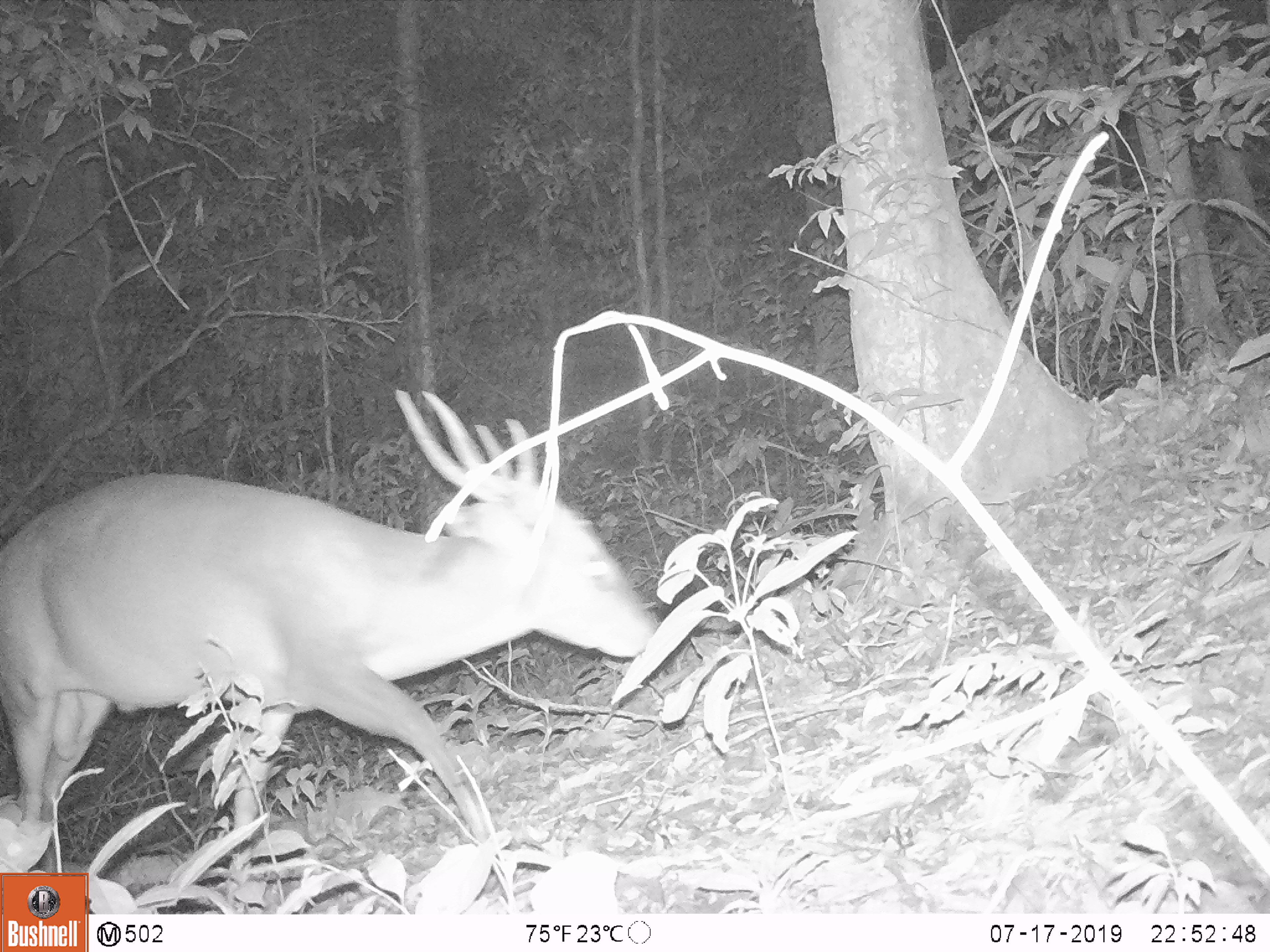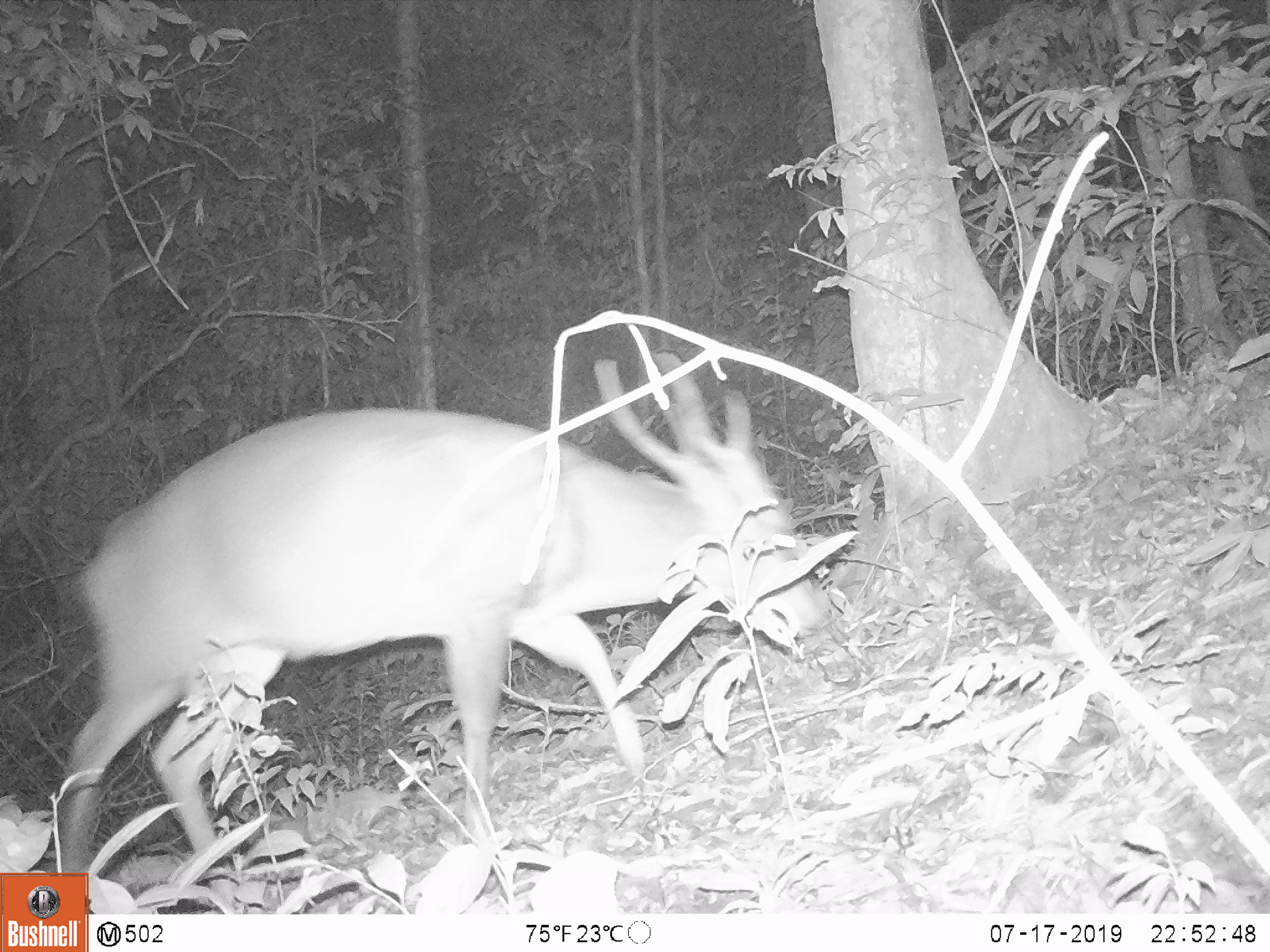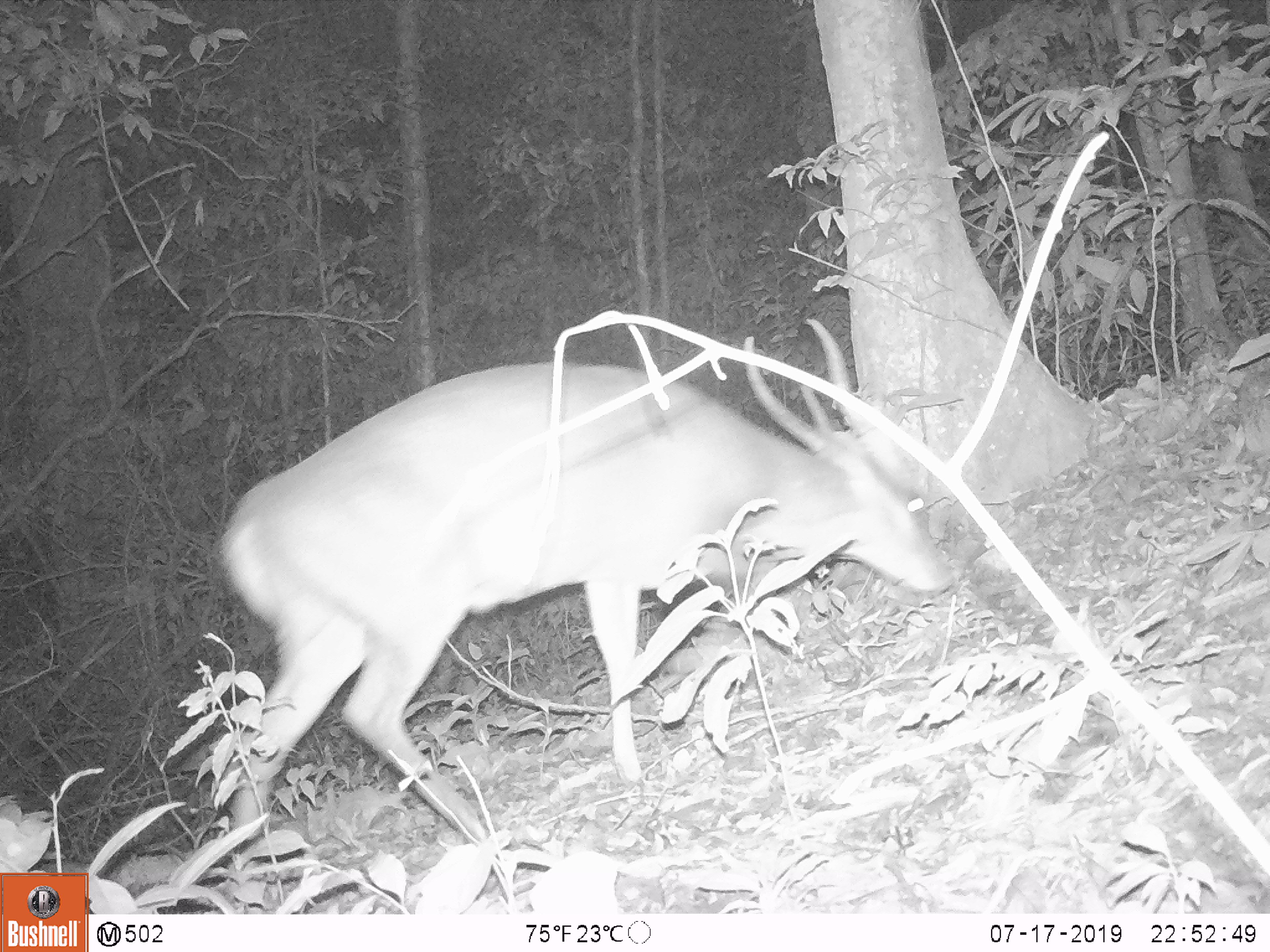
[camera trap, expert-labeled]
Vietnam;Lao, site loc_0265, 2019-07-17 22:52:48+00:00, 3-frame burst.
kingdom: Animalia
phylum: Chordata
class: Mammalia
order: Artiodactyla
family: Cervidae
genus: Muntiacus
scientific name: Muntiacus vuquangensis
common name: large-antlered muntjac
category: large antlered muntjac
Large antlered muntjac (large-antlered muntjac) (Muntiacus vuquangensis). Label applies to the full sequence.